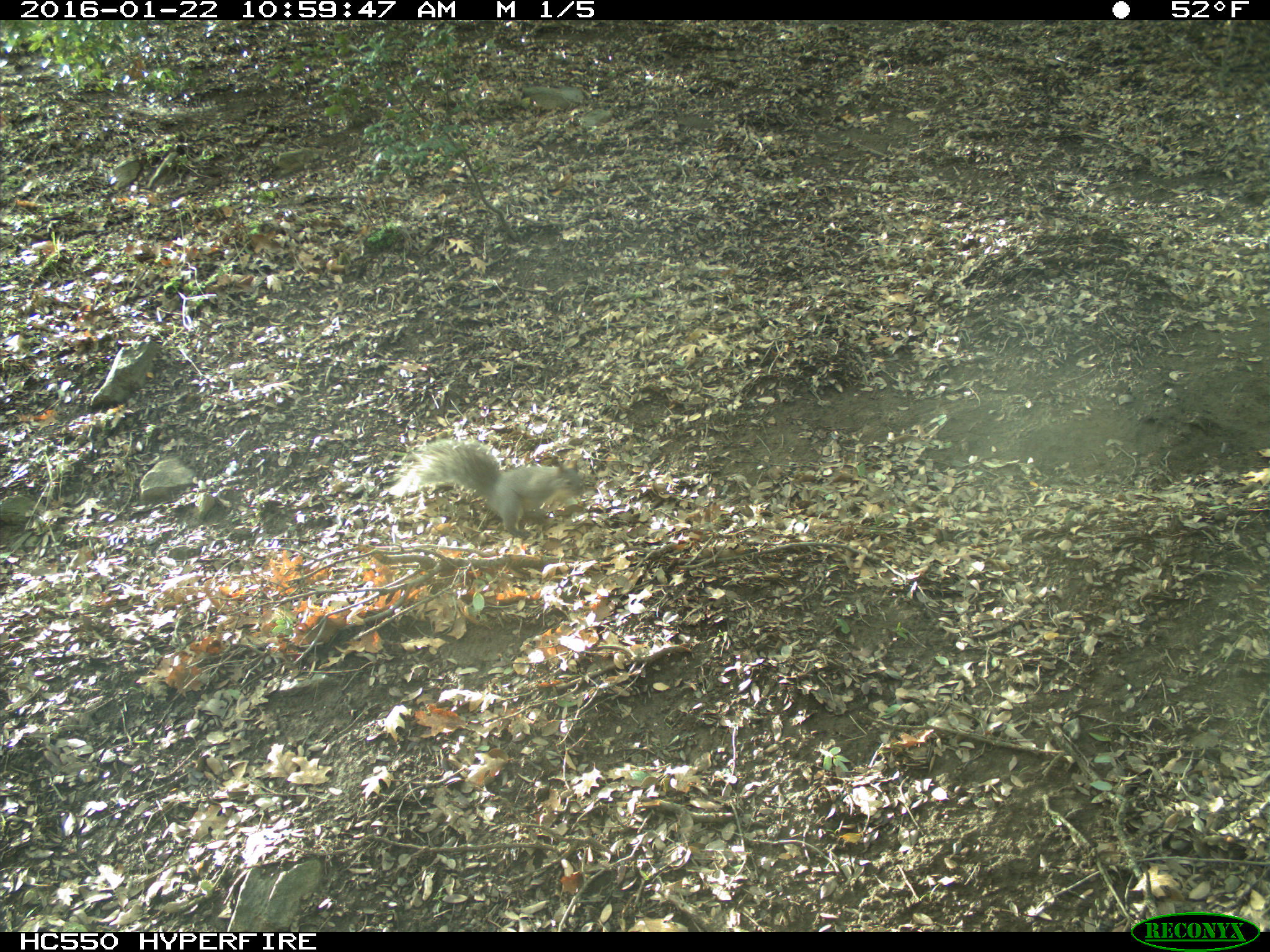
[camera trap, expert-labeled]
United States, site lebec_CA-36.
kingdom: Animalia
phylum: Chordata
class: Mammalia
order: Rodentia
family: Sciuridae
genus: Sciurus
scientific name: Sciurus carolinensis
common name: eastern gray squirrel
Sciurus carolinensis (eastern gray squirrel).